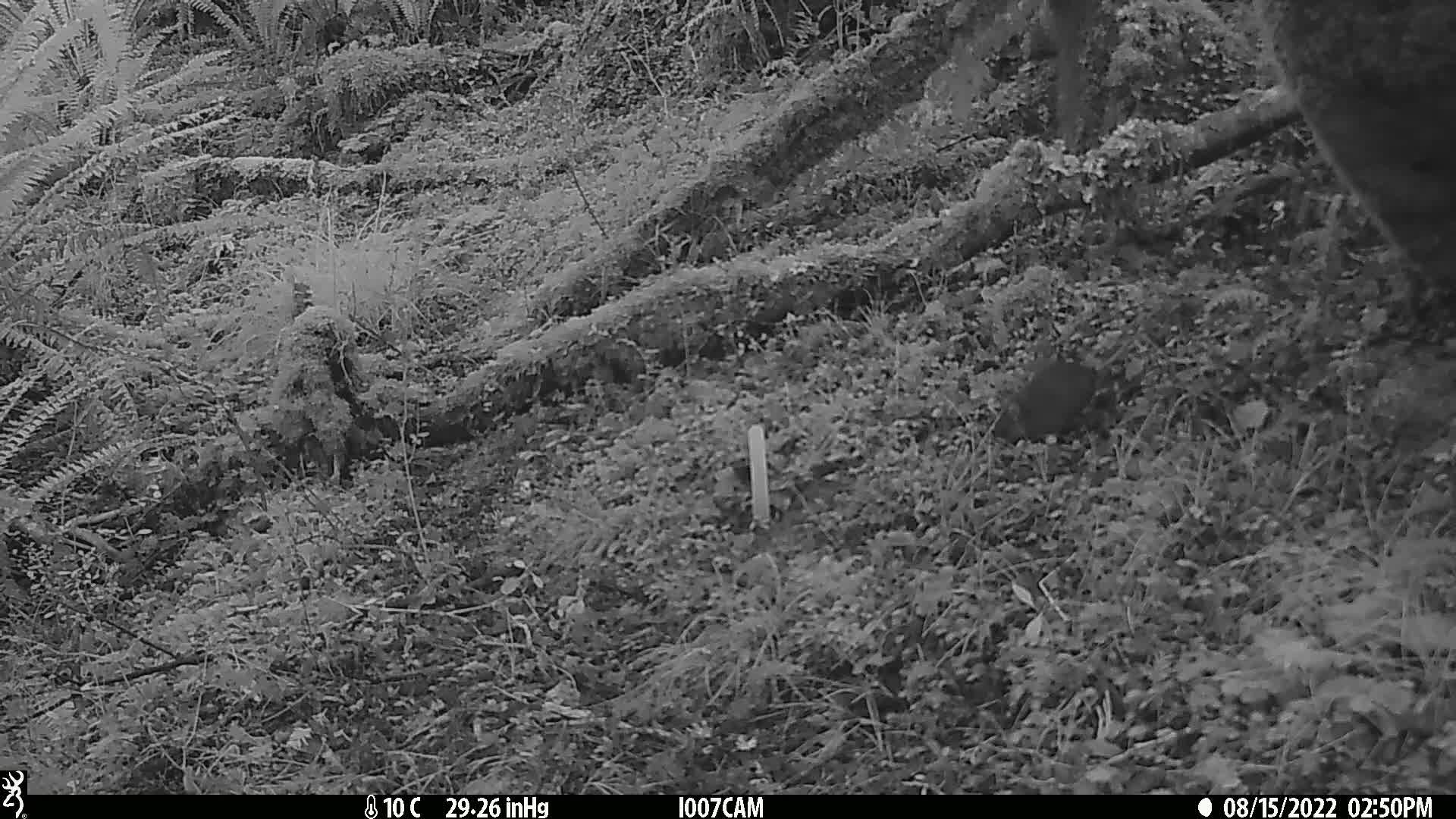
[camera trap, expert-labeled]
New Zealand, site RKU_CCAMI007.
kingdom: Animalia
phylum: Chordata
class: Mammalia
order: Rodentia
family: Muridae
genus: Rattus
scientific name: Rattus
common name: rat